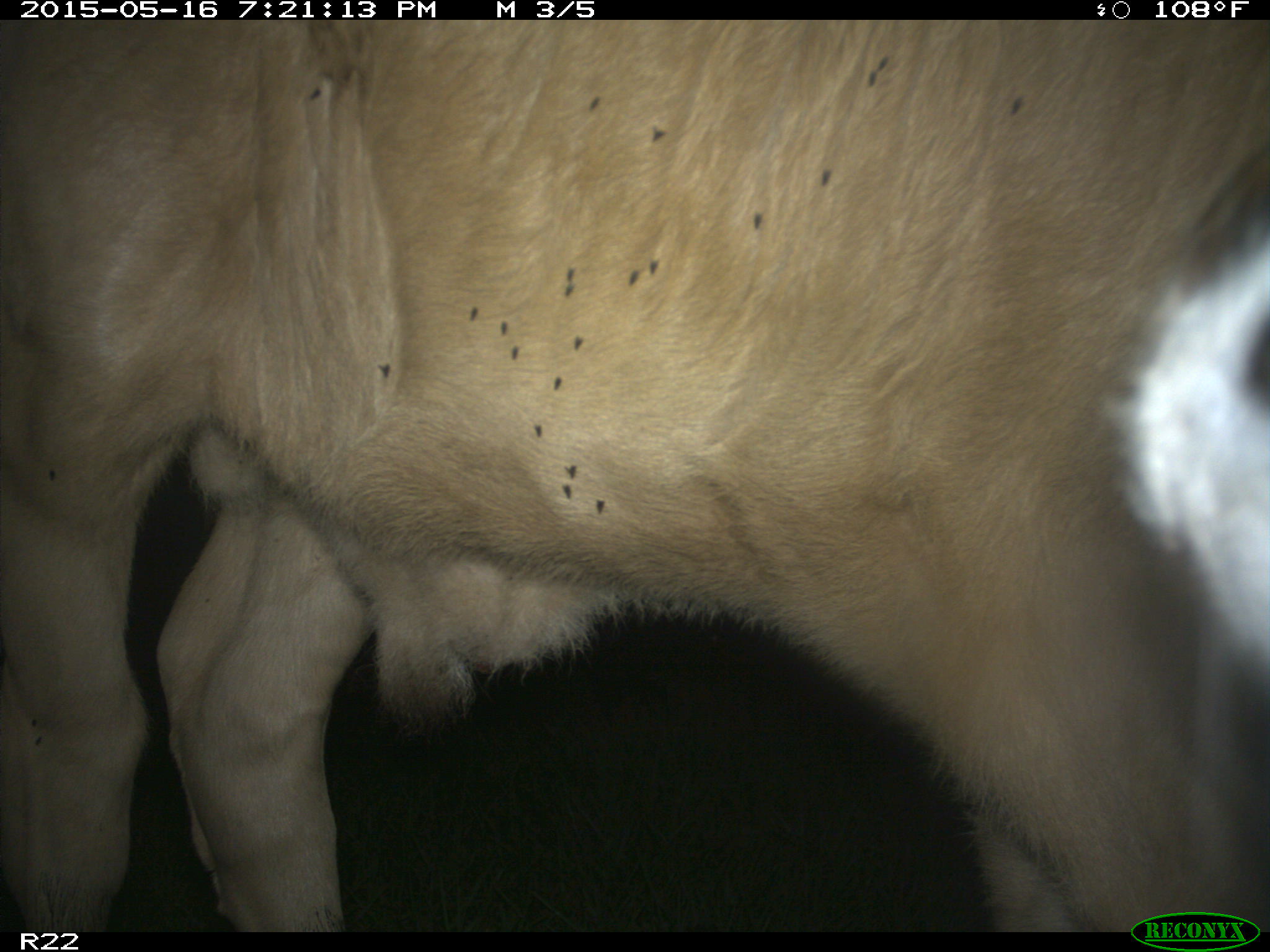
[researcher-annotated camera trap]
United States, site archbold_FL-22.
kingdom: Animalia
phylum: Chordata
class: Mammalia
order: Artiodactyla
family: Bovidae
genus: Bos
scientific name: Bos taurus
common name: domestic cow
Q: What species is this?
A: Bos taurus (domestic cow).